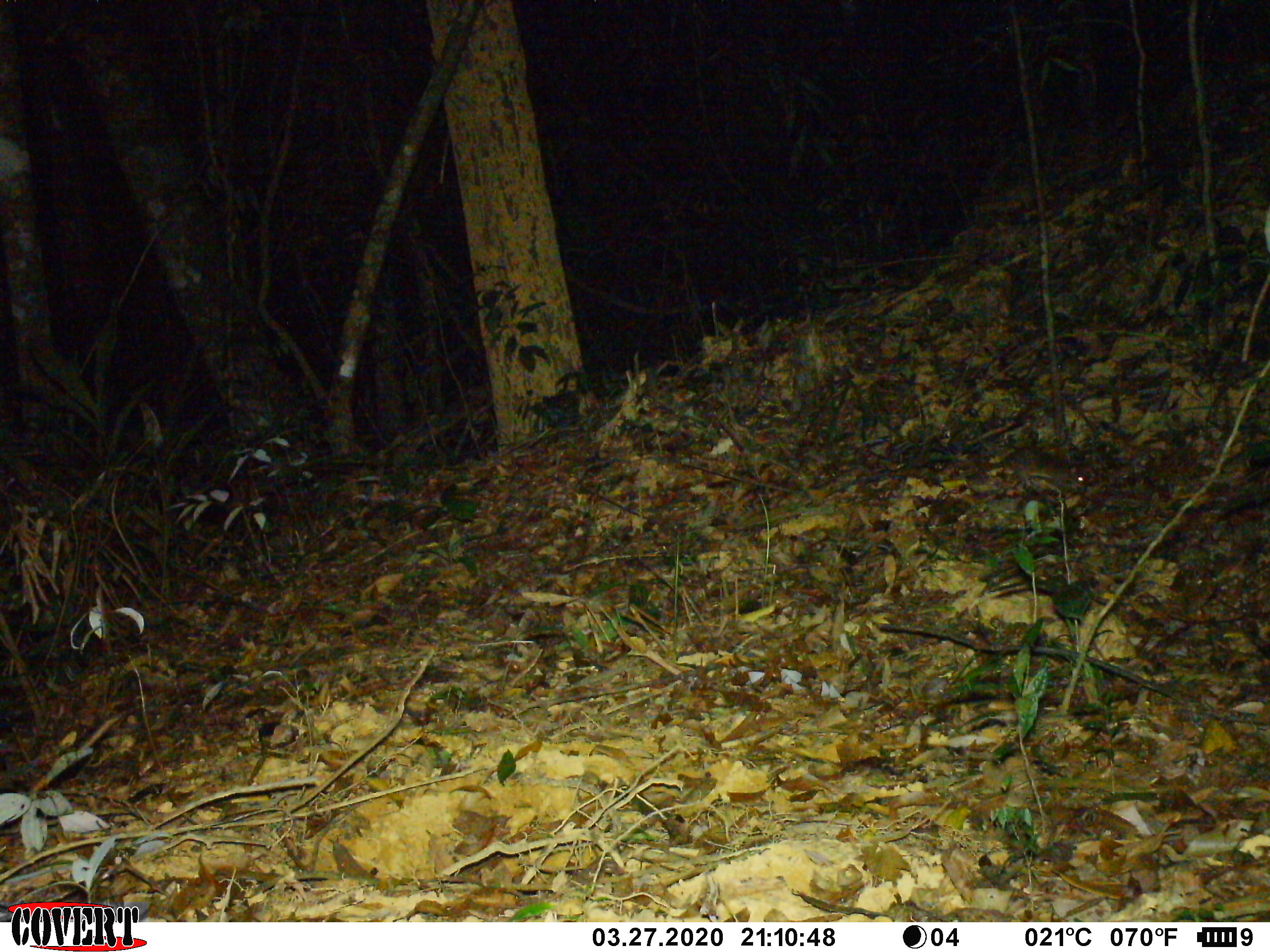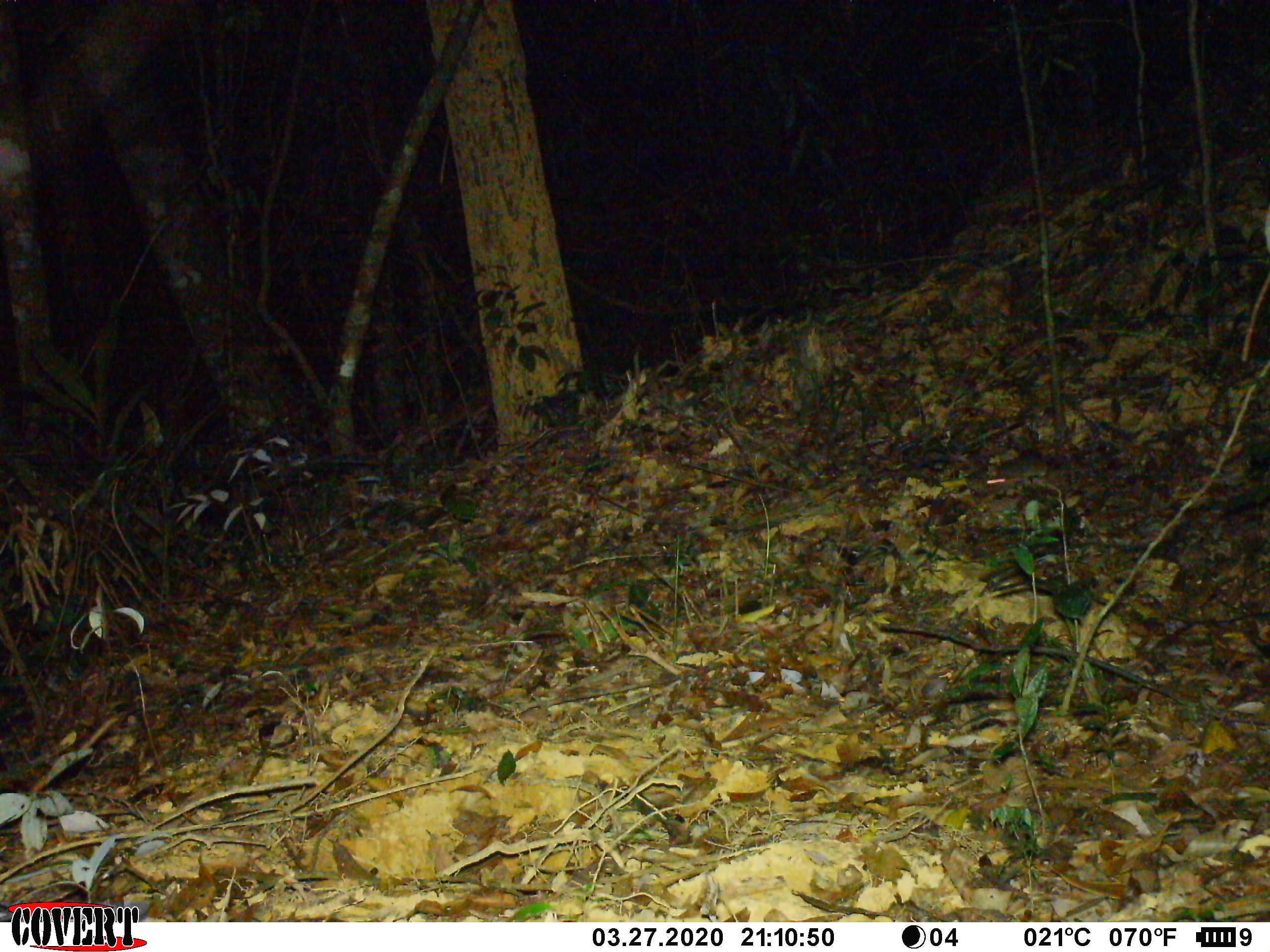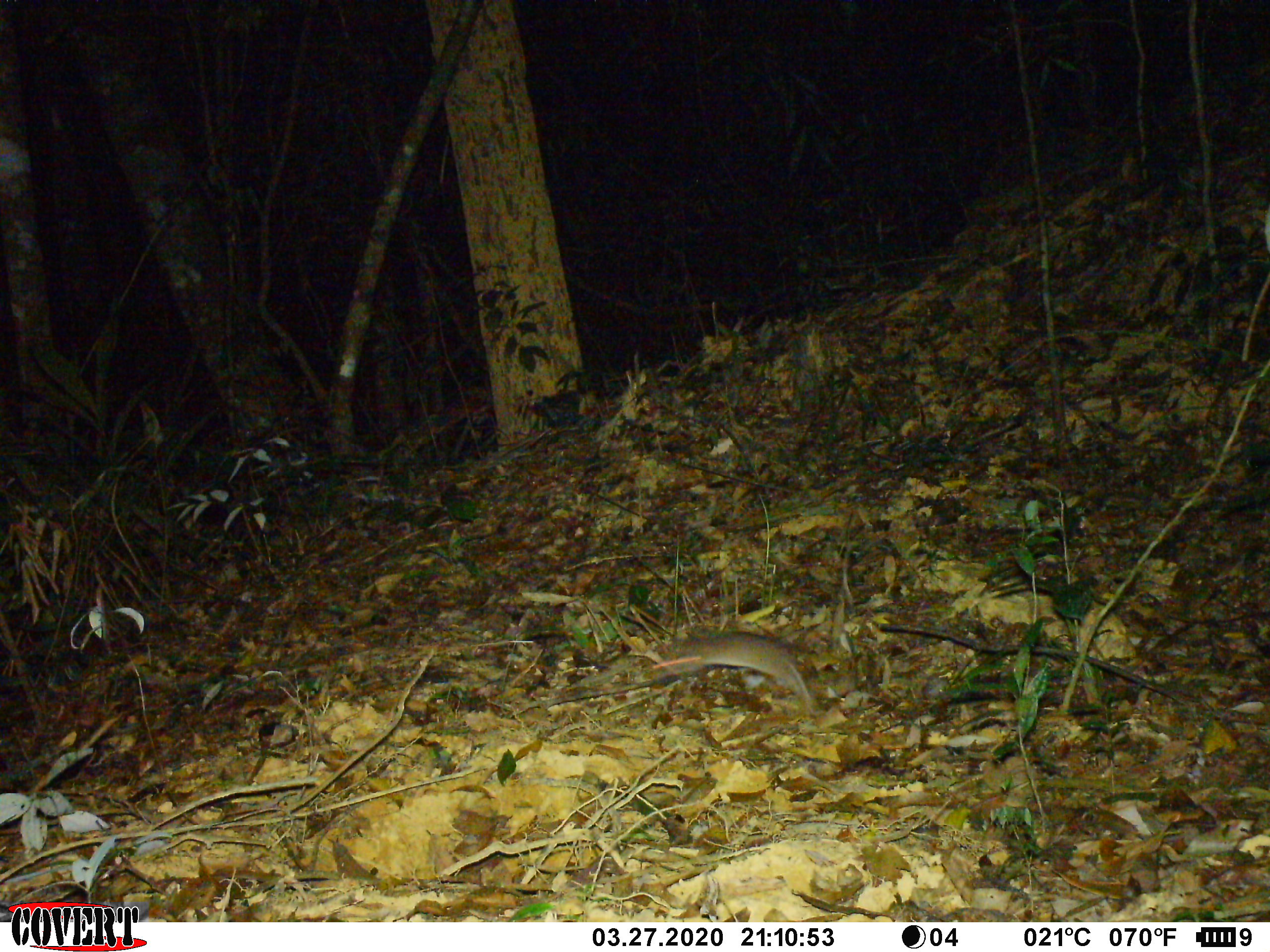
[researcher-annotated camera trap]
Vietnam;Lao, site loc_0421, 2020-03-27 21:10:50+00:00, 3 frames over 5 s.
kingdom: Animalia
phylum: Chordata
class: Mammalia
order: Rodentia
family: Muridae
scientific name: Muridae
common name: old-world mice and rats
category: unidentified murid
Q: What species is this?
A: Unidentified murid (old-world mice and rats) (Muridae).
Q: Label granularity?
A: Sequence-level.